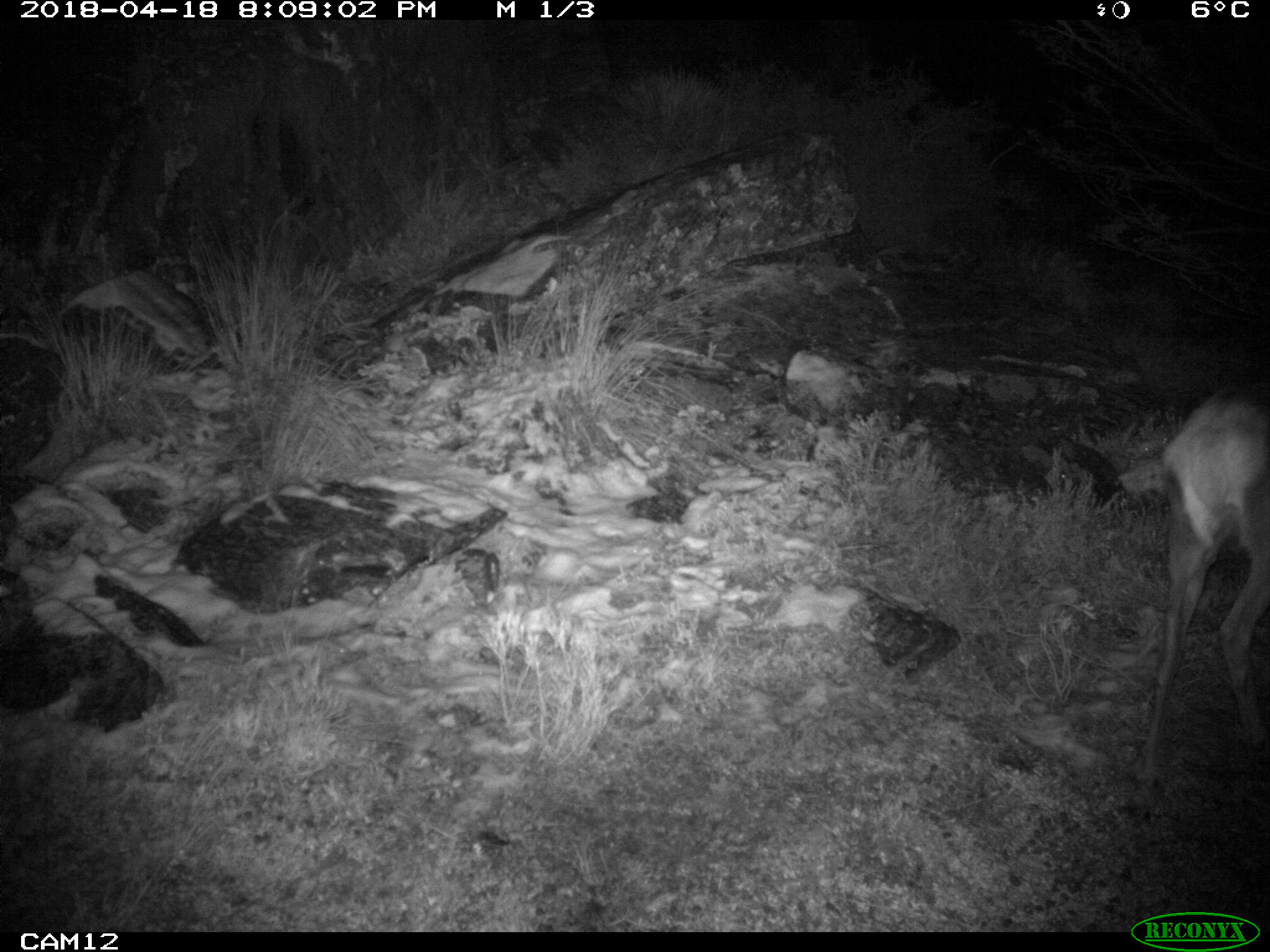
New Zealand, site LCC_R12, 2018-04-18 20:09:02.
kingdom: Animalia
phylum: Chordata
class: Mammalia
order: Artiodactyla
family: Cervidae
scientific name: Cervidae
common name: deer